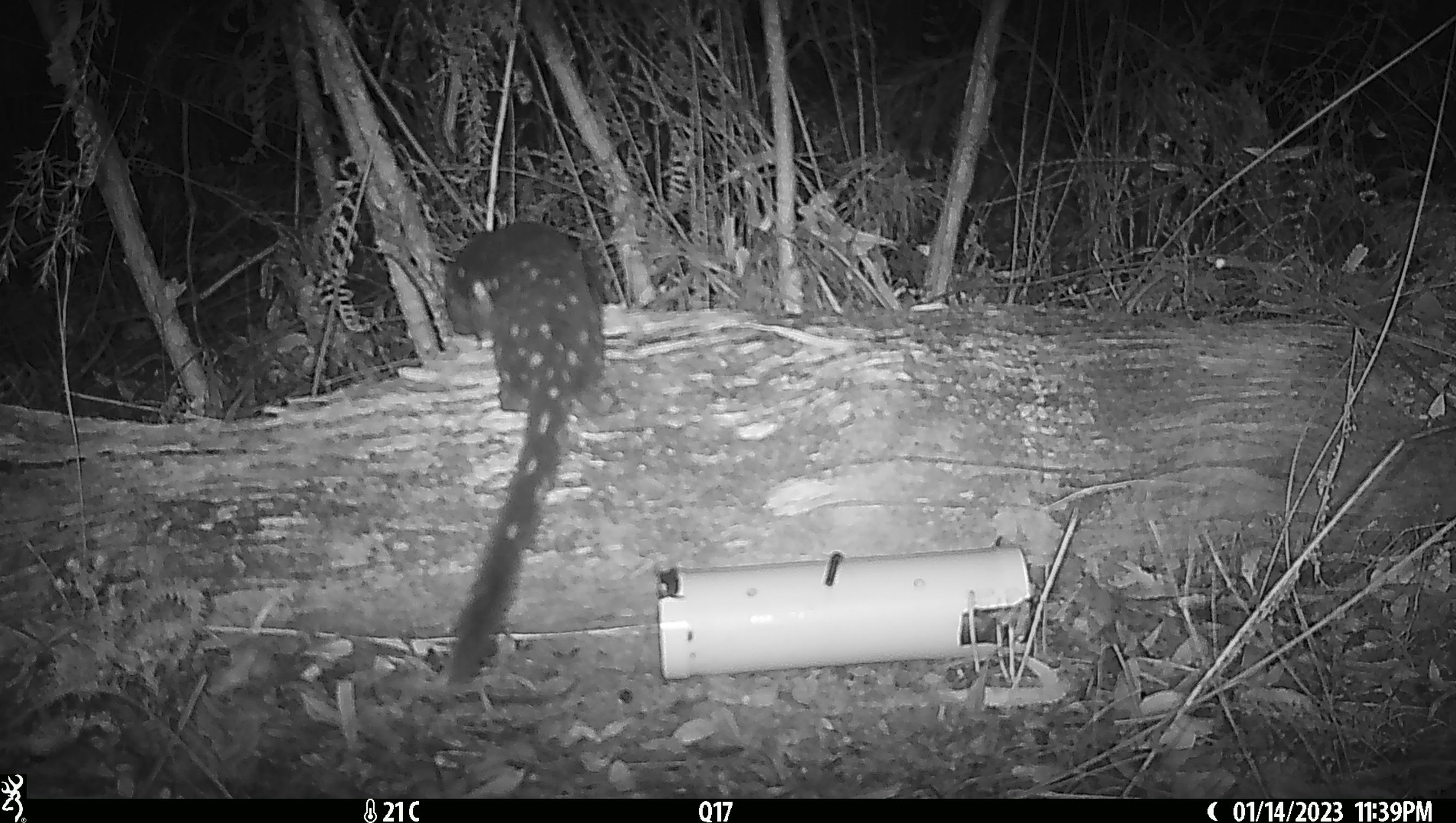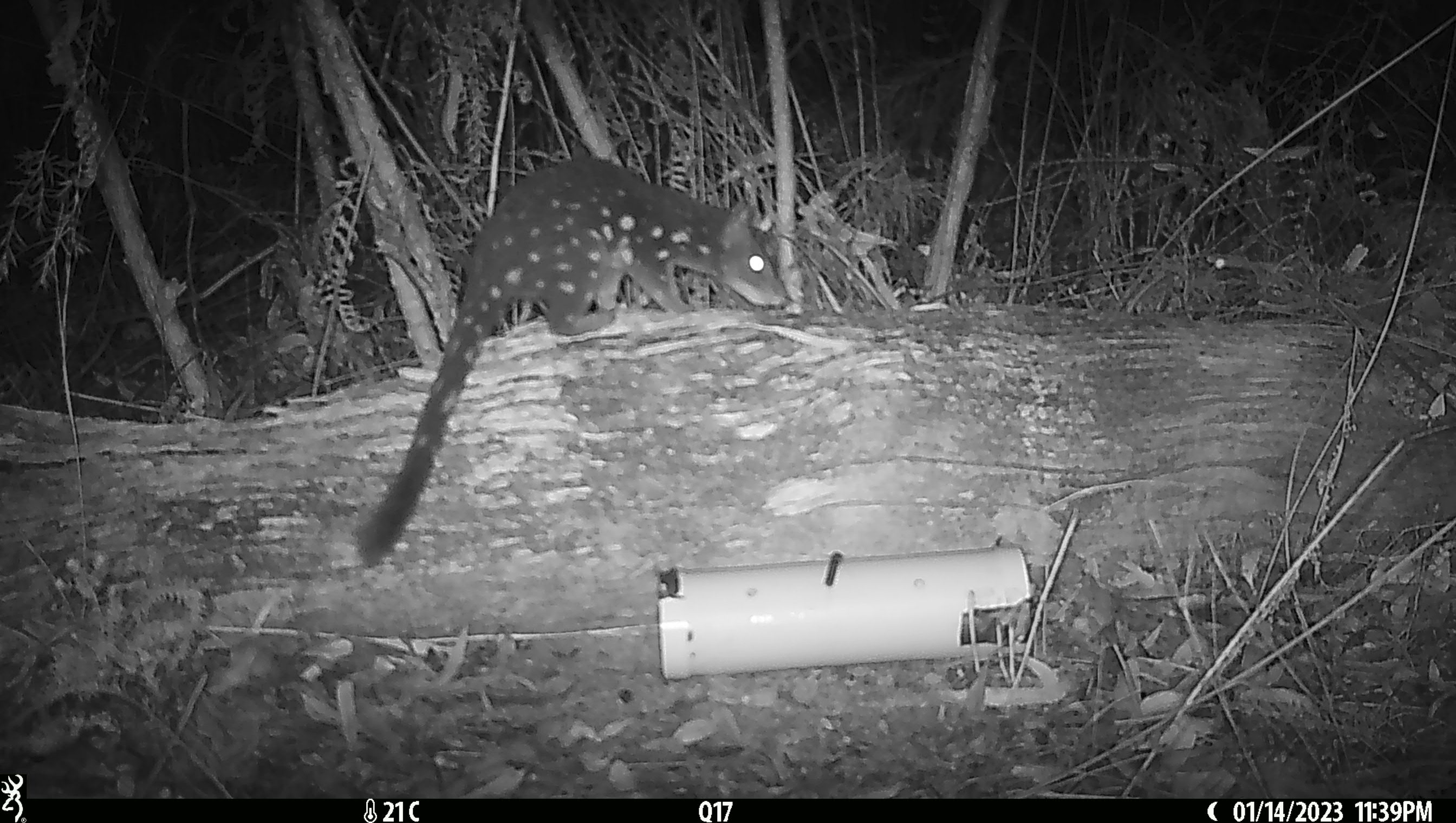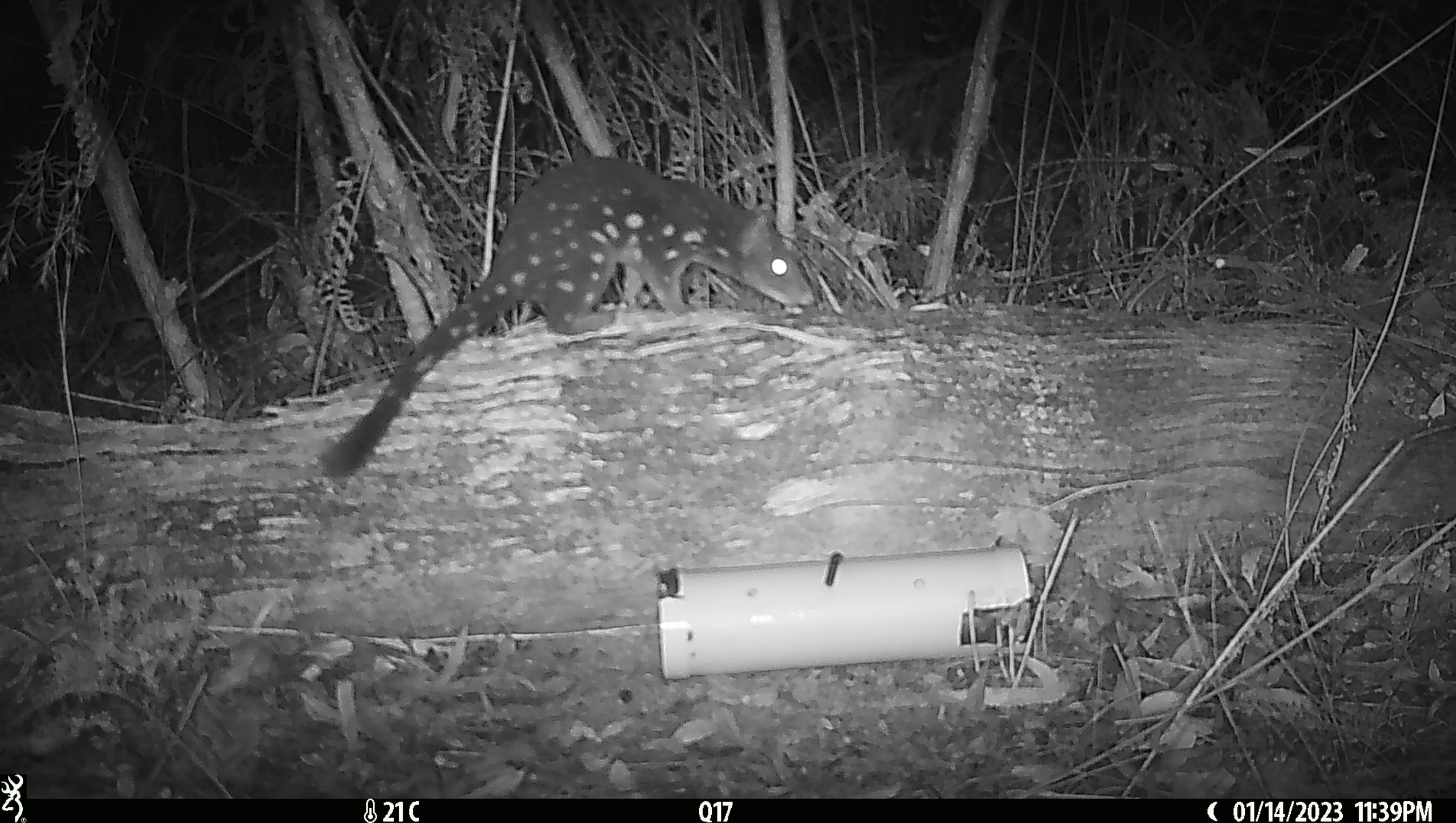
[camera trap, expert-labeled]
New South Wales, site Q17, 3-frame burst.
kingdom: Animalia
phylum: Chordata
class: Mammalia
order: Dasyuromorphia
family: Dasyuridae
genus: Dasyurus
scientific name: Dasyurus maculatus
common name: spotted-tailed quoll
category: quoll